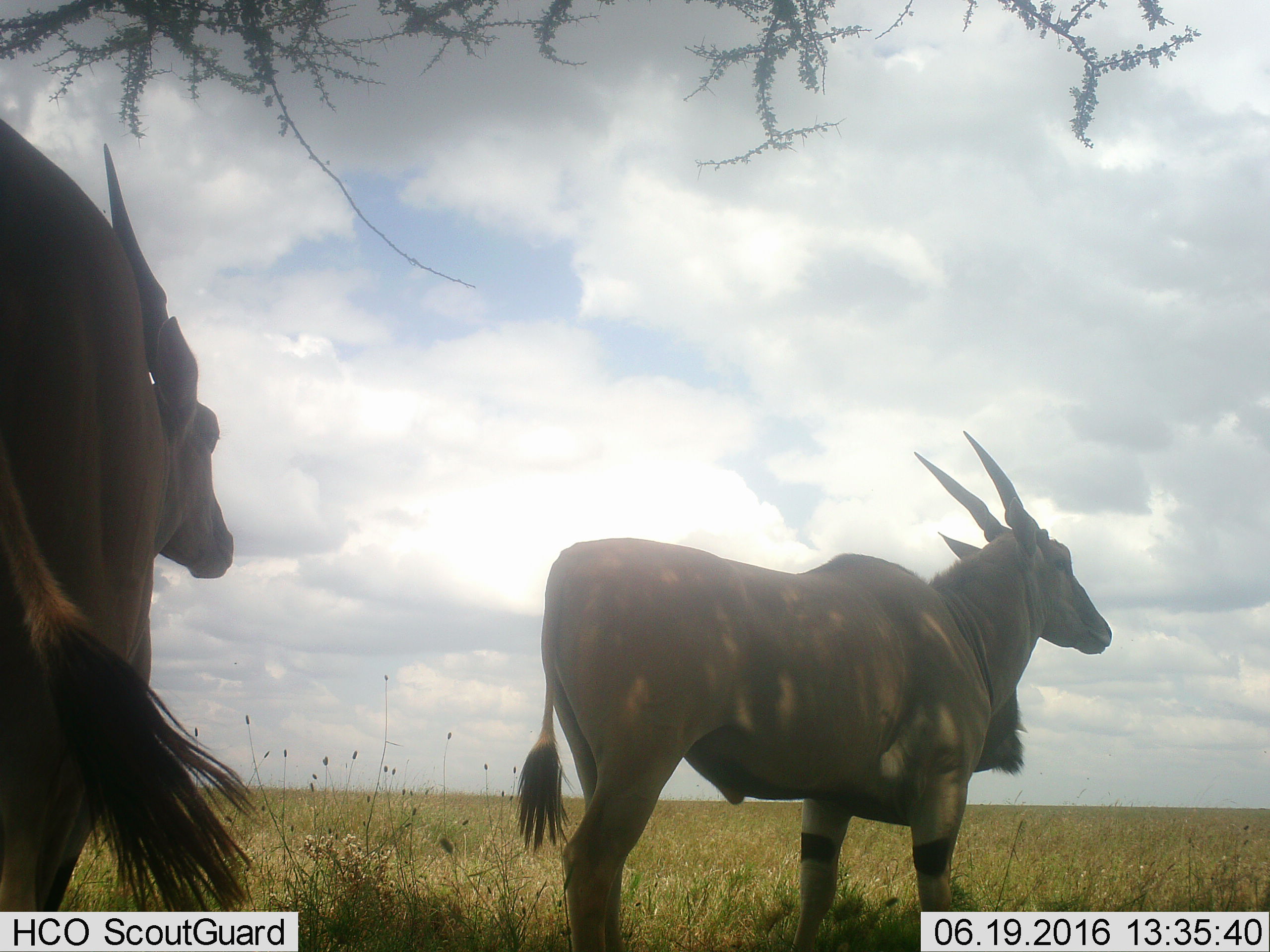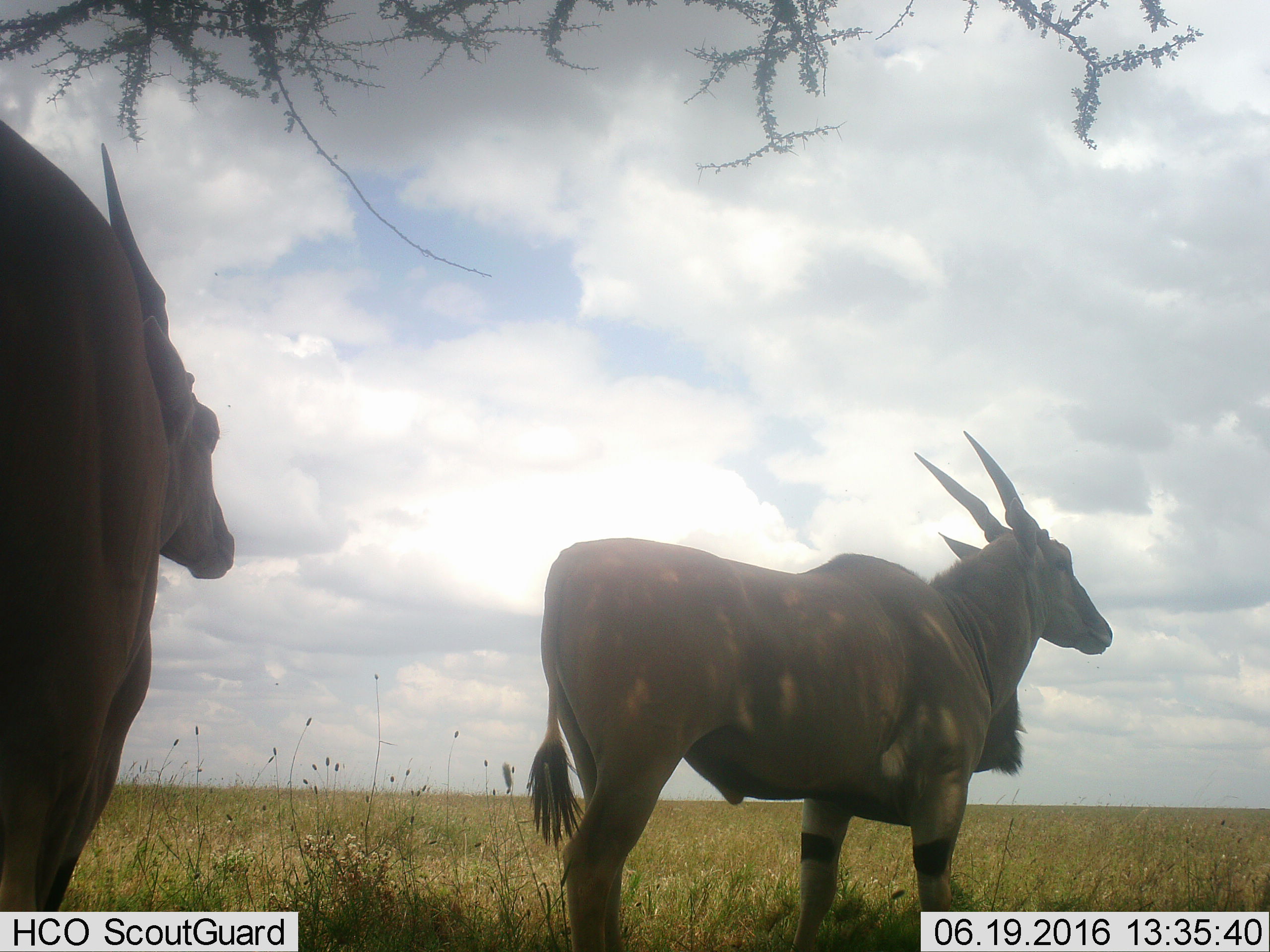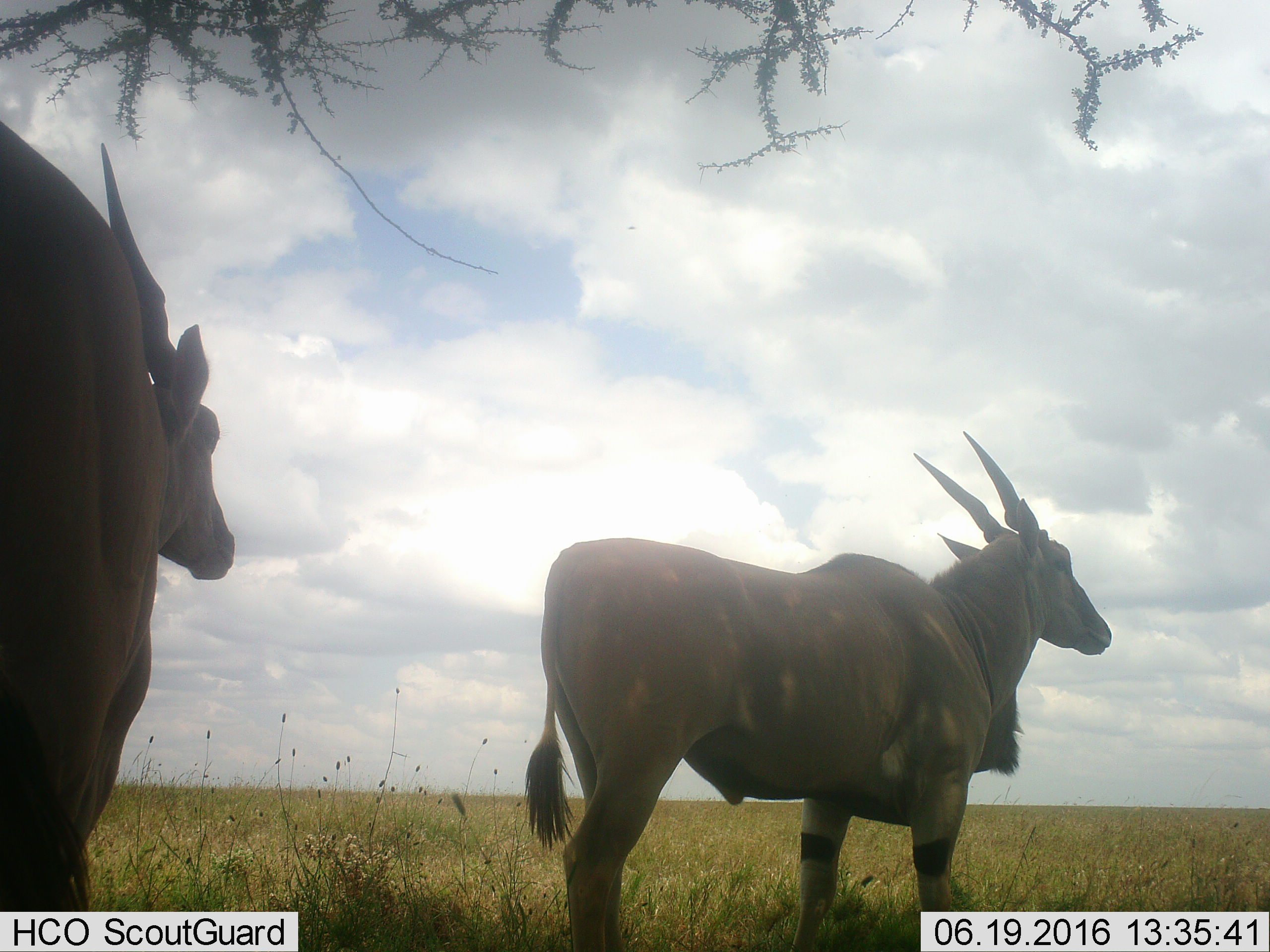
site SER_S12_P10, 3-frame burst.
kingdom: Animalia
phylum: Chordata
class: Mammalia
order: Artiodactyla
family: Bovidae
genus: Tragelaphus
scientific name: Tragelaphus oryx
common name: eland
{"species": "eland (Tragelaphus oryx)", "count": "2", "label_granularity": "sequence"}